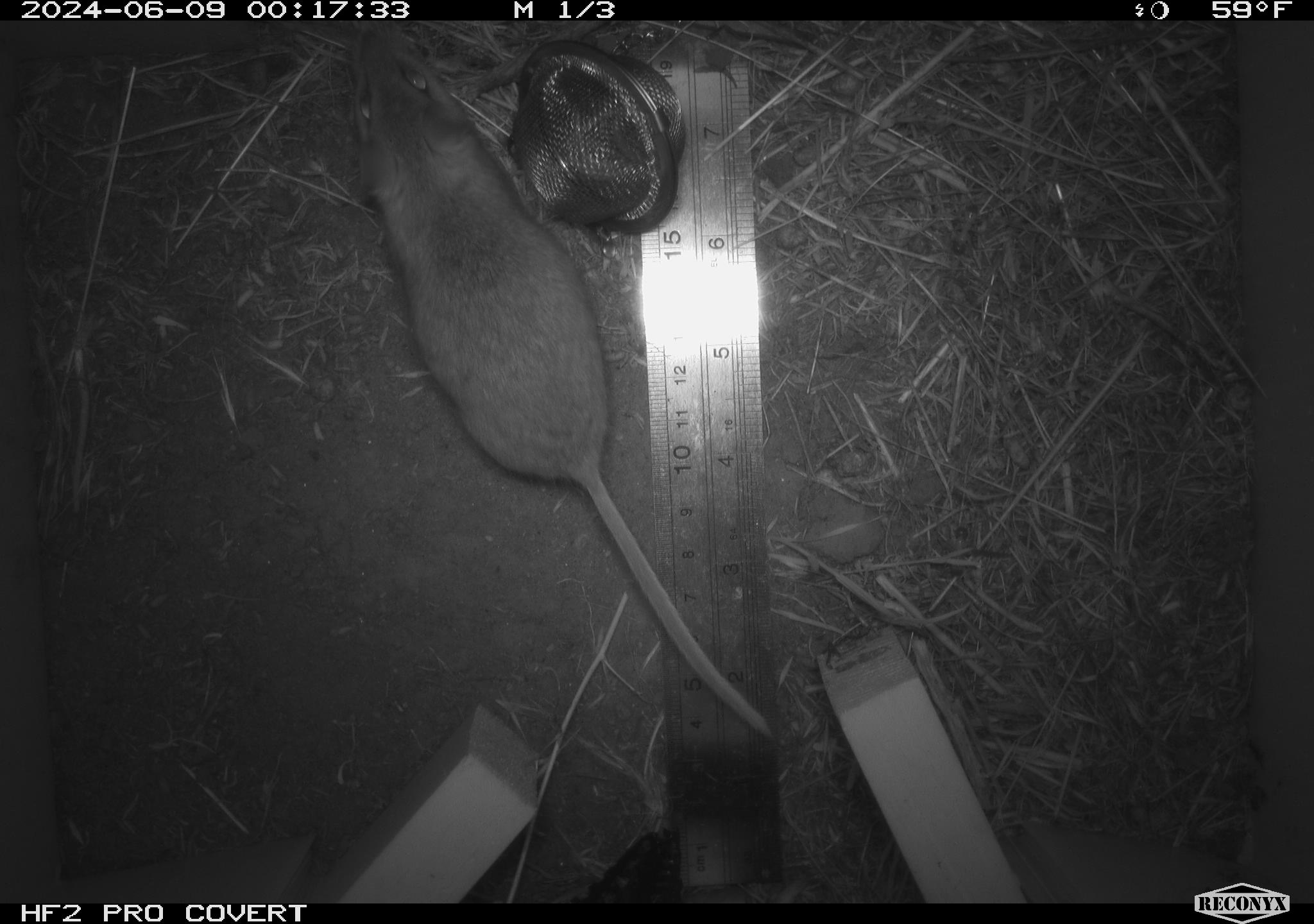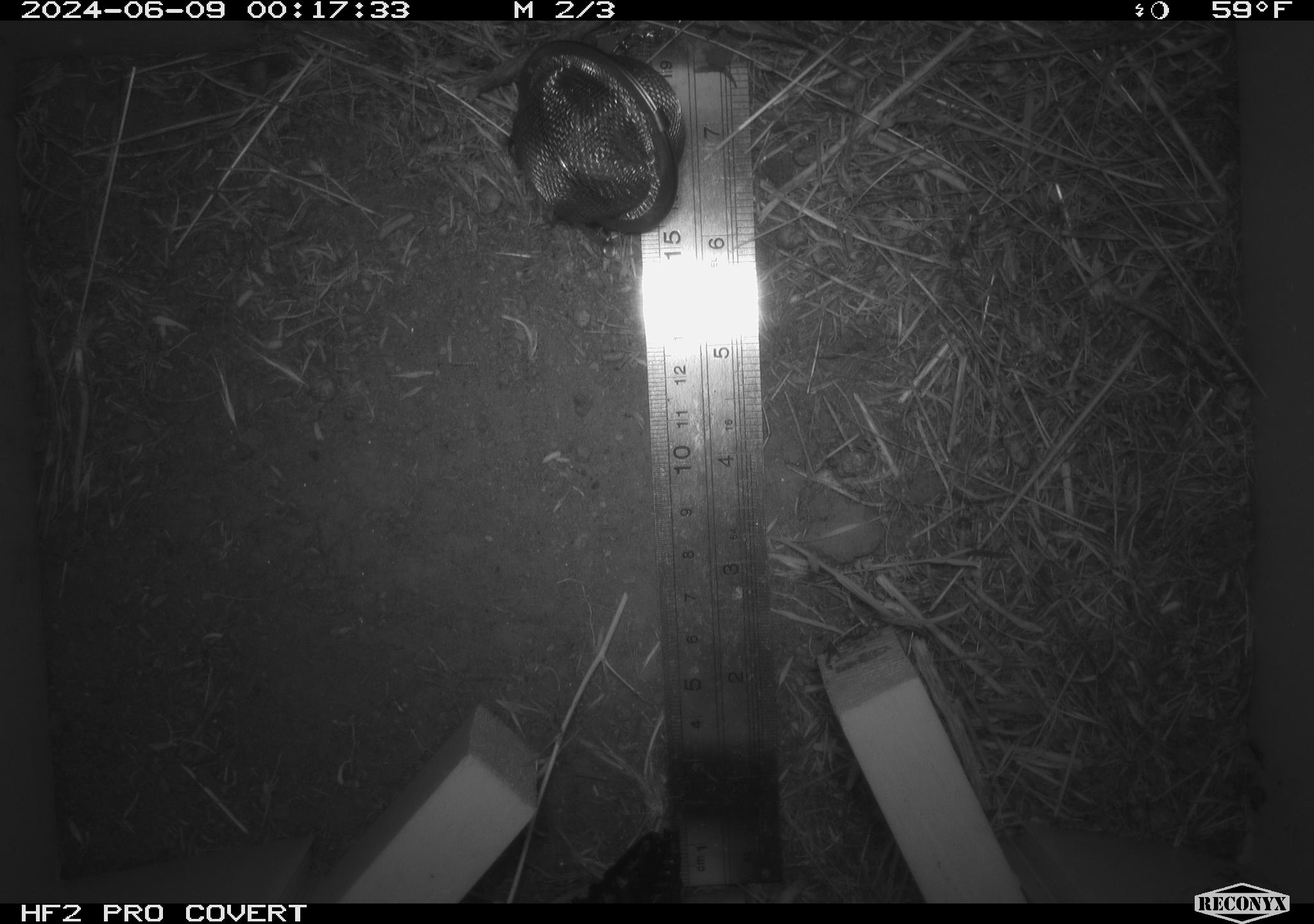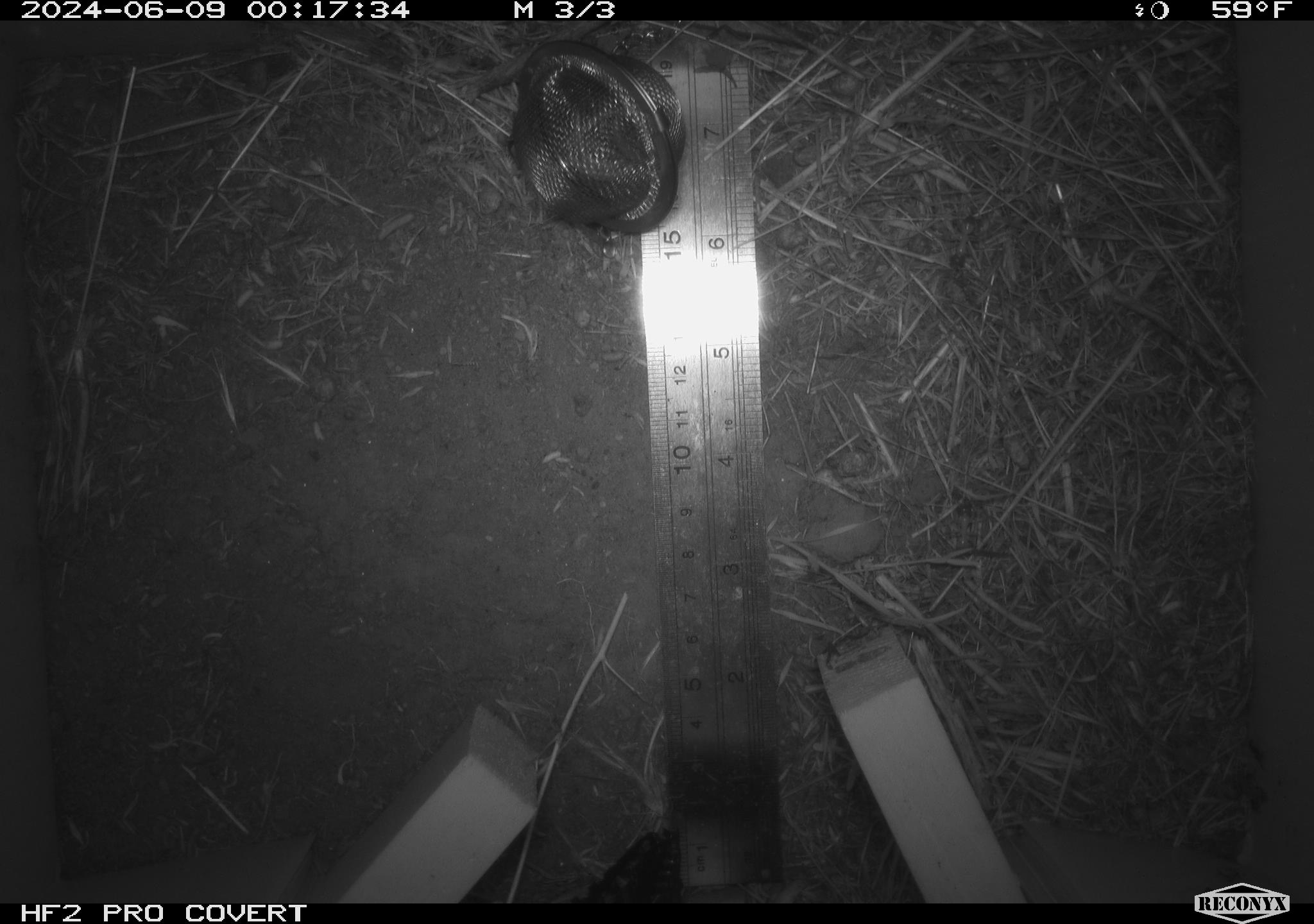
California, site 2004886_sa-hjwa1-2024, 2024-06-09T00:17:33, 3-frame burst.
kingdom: Animalia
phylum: Chordata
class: Mammalia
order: Rodentia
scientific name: Rodentia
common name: rodent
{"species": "rodent (Rodentia)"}